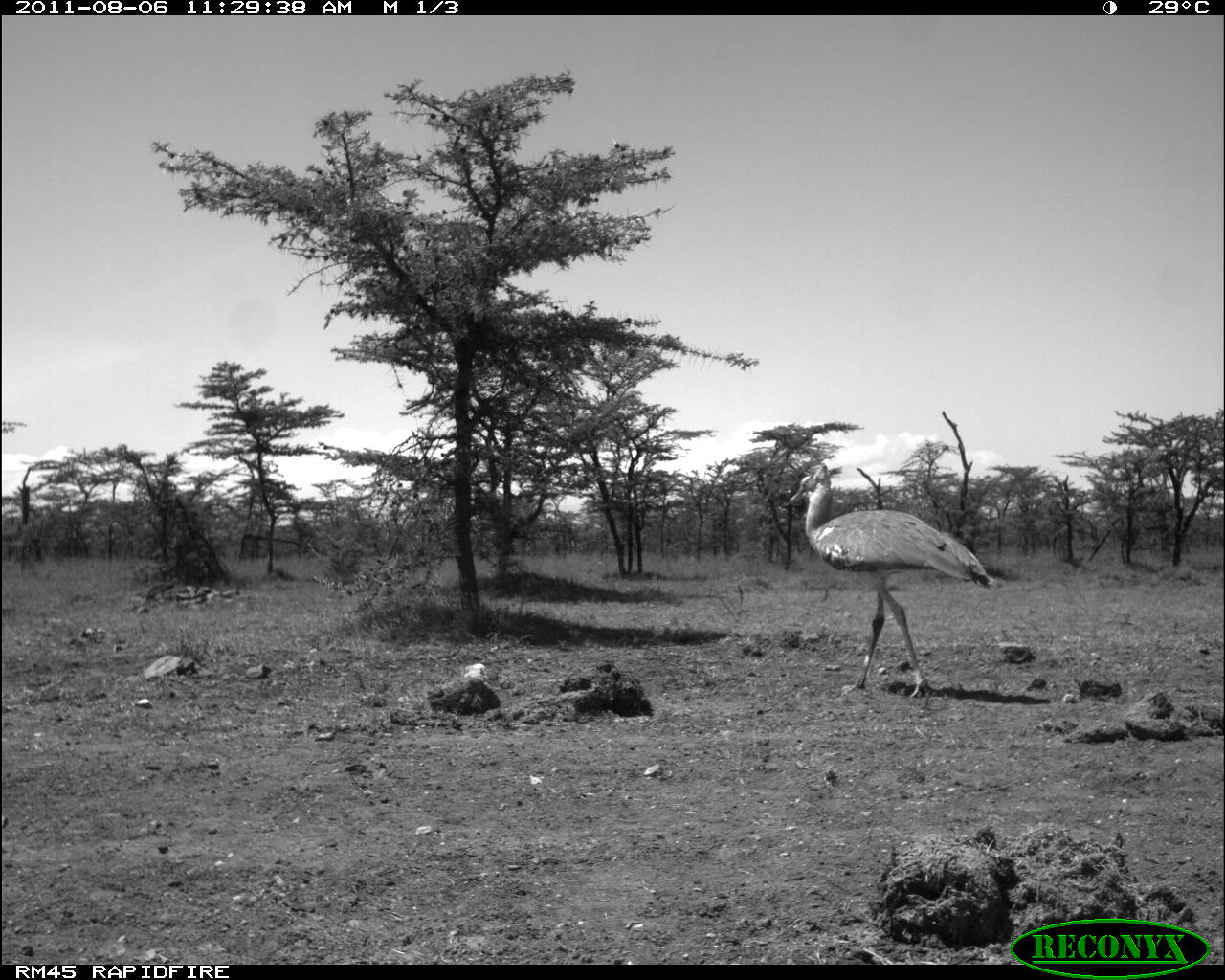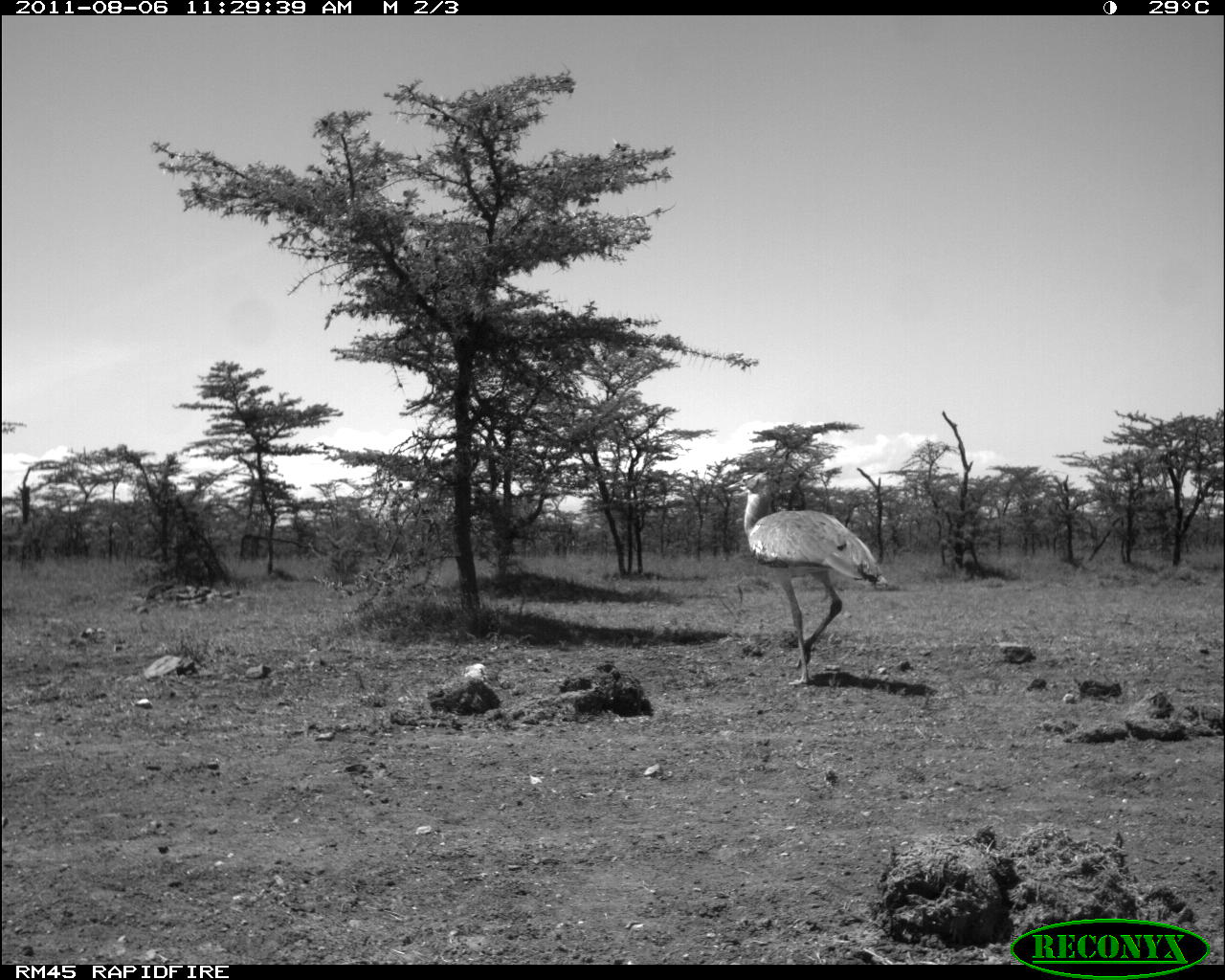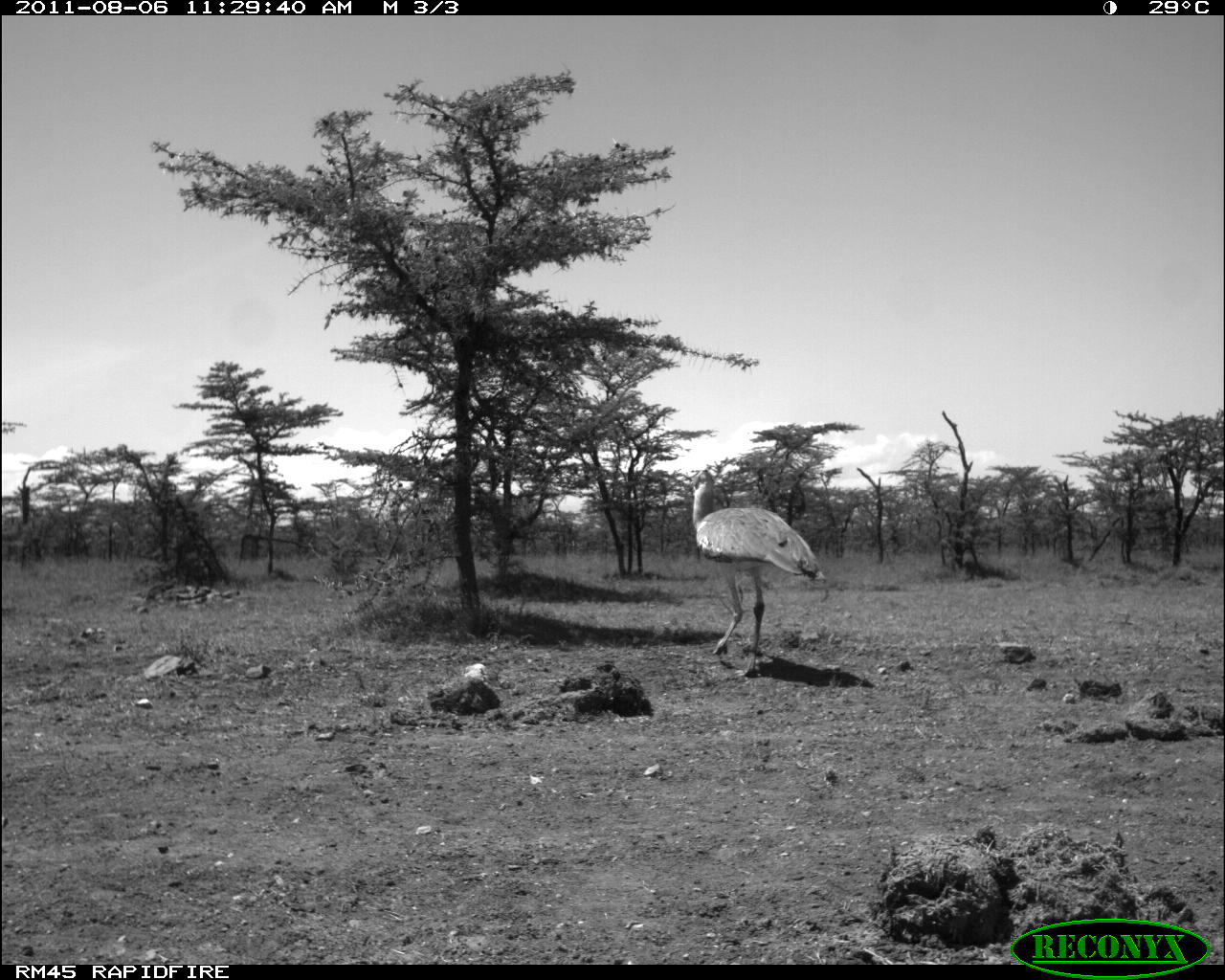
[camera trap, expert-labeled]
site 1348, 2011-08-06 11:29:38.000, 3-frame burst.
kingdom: Animalia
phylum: Chordata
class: Aves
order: Otidiformes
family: Otididae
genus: Ardeotis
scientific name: Ardeotis kori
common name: kori bustard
Ardeotis kori (kori bustard), count 1.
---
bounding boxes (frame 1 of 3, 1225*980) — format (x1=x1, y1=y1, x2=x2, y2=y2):
ardeotis kori: (x1=788, y1=464, x2=1005, y2=699)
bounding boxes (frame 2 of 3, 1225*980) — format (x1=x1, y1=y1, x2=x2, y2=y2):
ardeotis kori: (x1=738, y1=469, x2=891, y2=687)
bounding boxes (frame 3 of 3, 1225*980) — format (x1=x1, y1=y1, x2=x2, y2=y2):
ardeotis kori: (x1=682, y1=467, x2=828, y2=678)